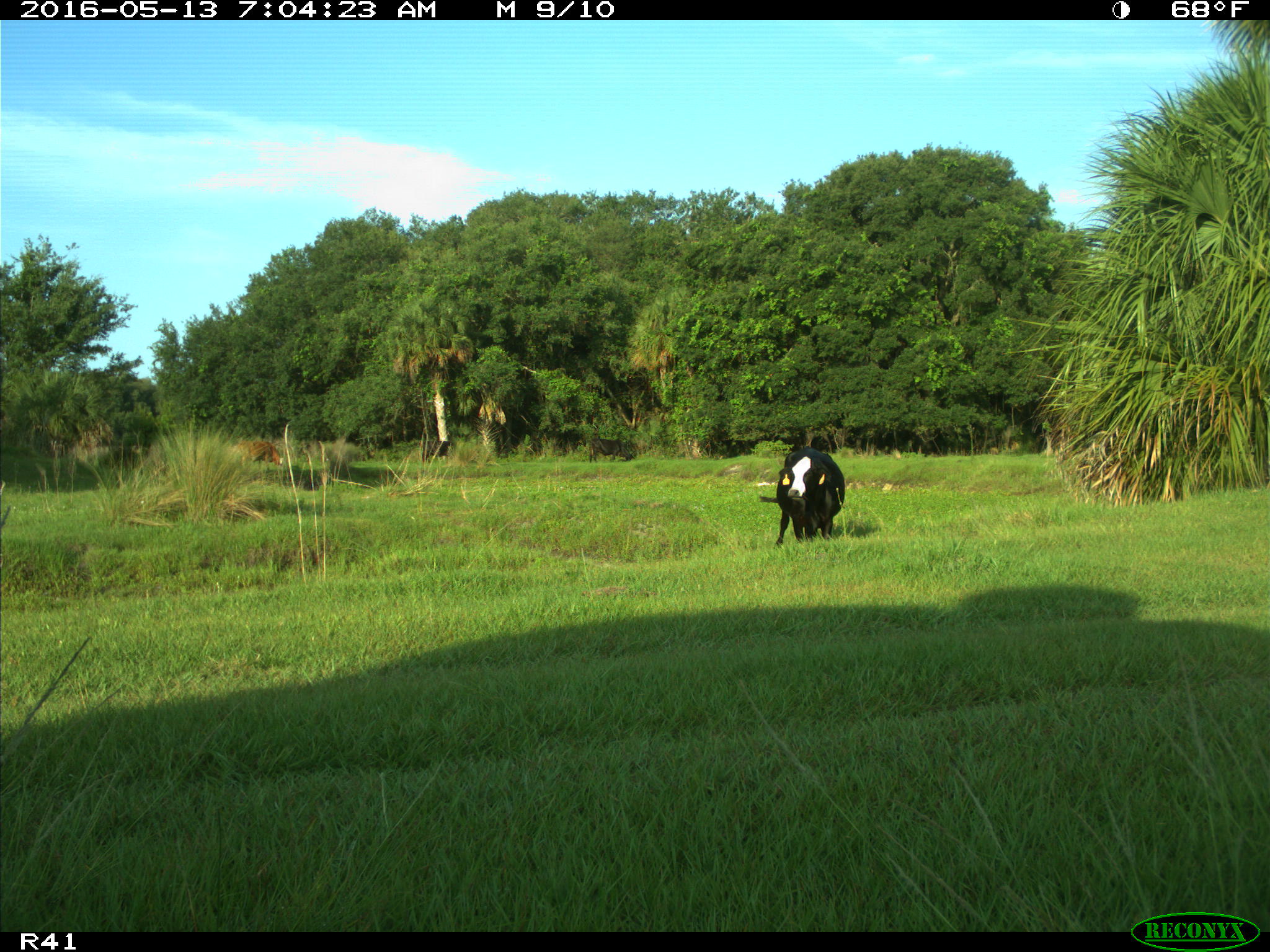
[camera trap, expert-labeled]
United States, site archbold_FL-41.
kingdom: Animalia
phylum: Chordata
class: Mammalia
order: Artiodactyla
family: Bovidae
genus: Bos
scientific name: Bos taurus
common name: domestic cow